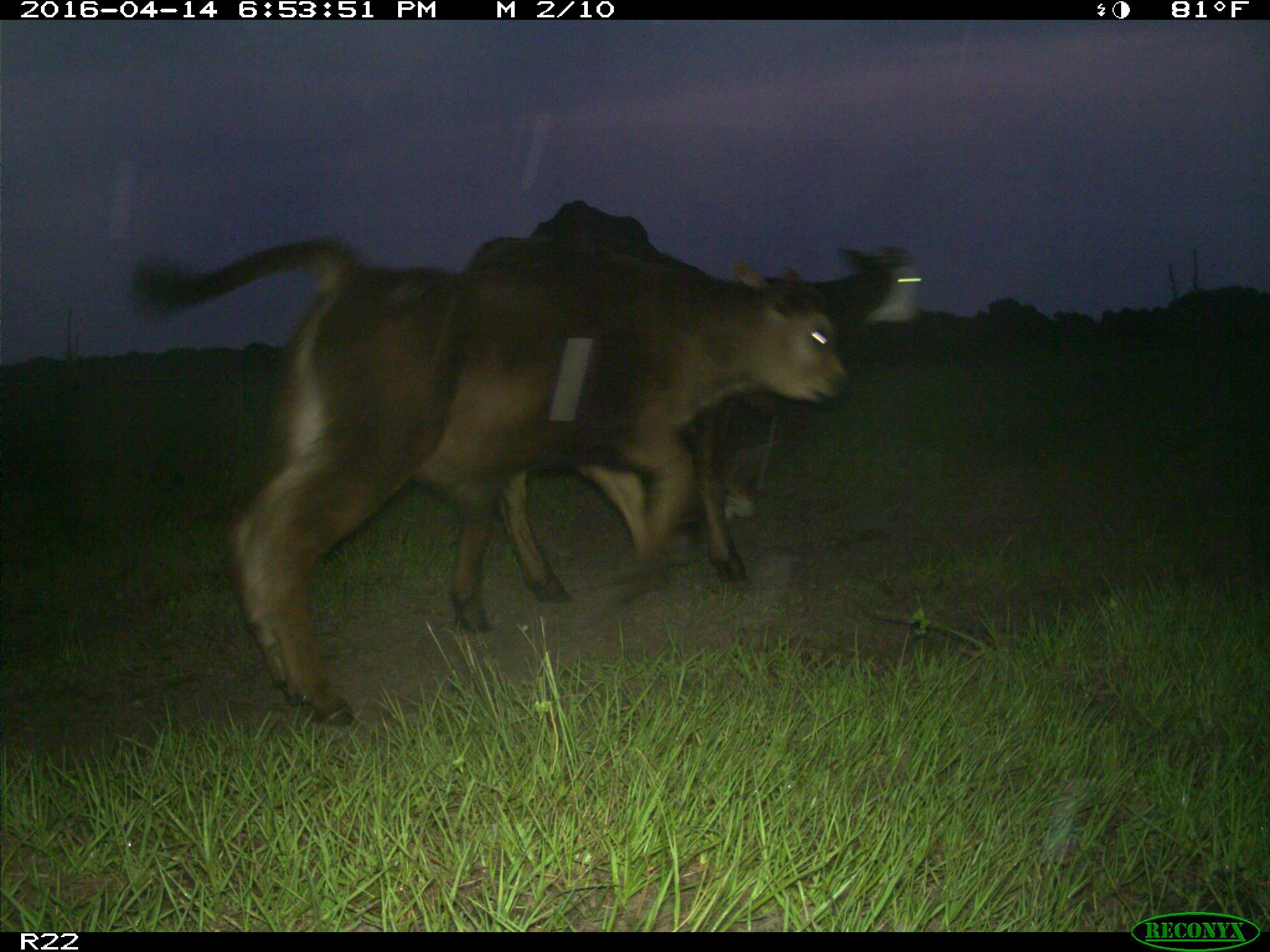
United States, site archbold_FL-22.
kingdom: Animalia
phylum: Chordata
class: Mammalia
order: Artiodactyla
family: Bovidae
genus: Bos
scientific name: Bos taurus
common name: domestic cow